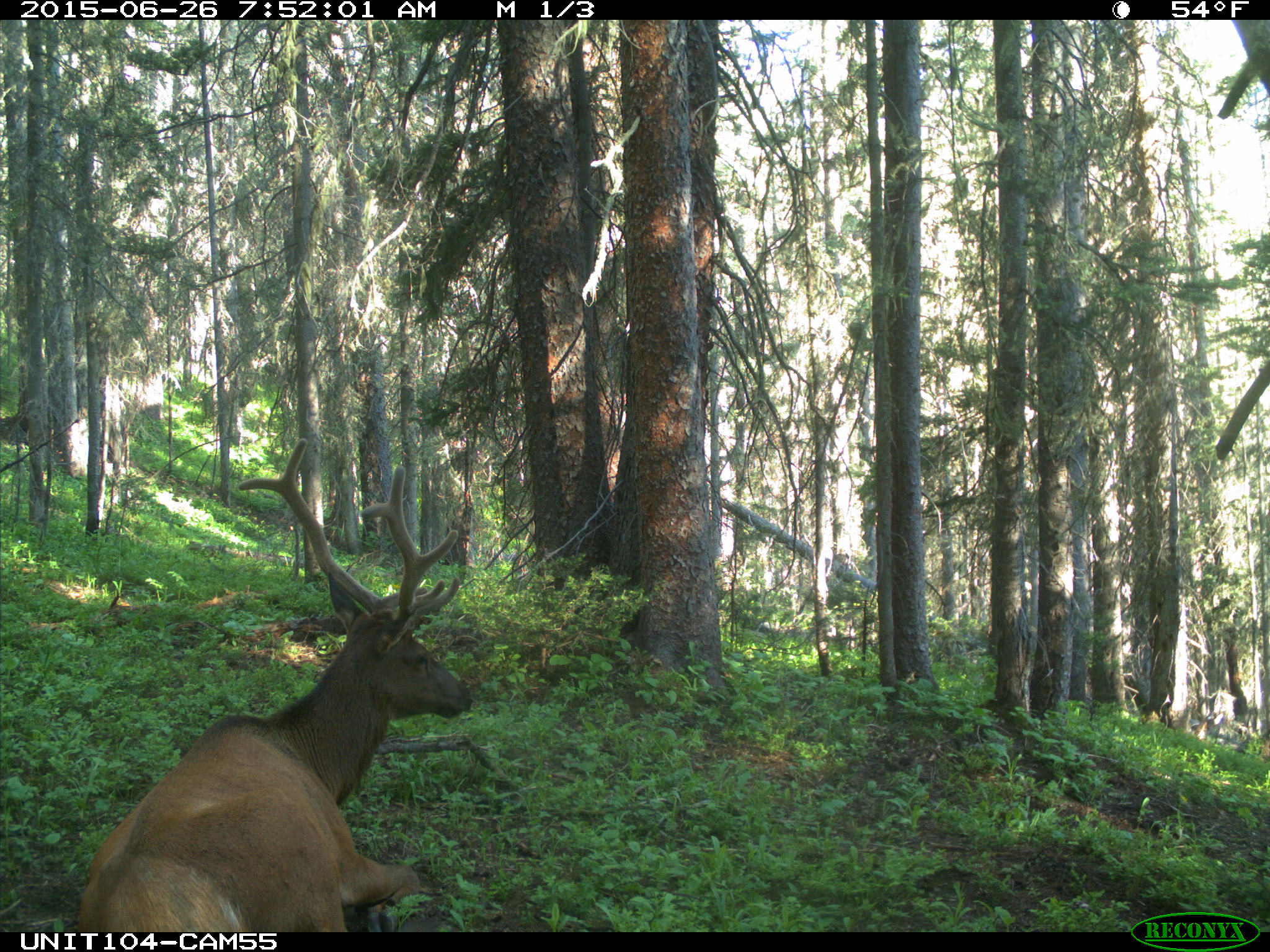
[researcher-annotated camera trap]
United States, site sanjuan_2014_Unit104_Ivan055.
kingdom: Animalia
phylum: Chordata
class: Mammalia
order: Artiodactyla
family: Cervidae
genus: Cervus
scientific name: Cervus elaphus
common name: red deer